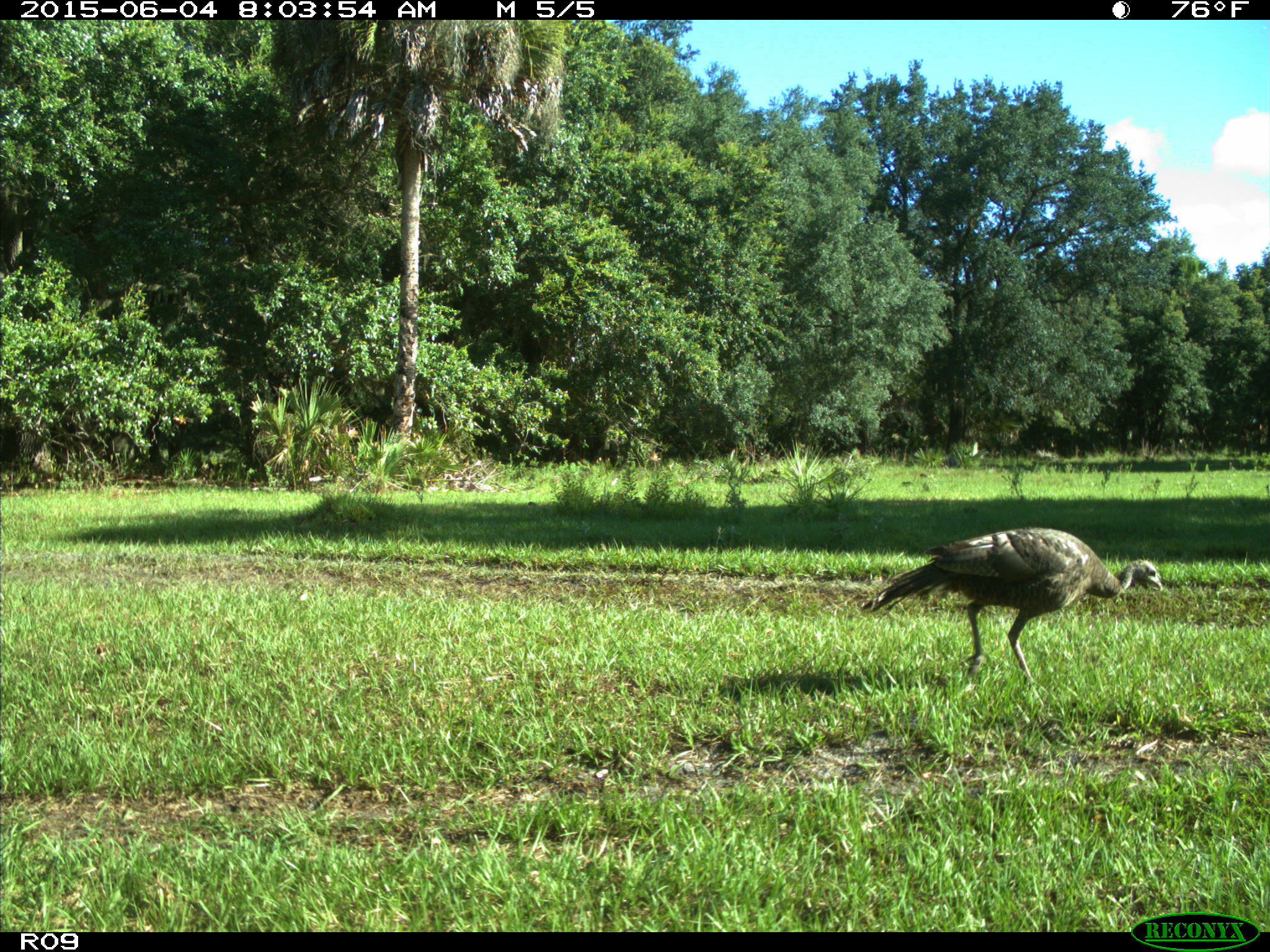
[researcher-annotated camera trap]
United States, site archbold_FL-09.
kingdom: Animalia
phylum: Chordata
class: Aves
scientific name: Aves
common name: birds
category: unidentified bird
Unidentified bird (birds) (Aves).